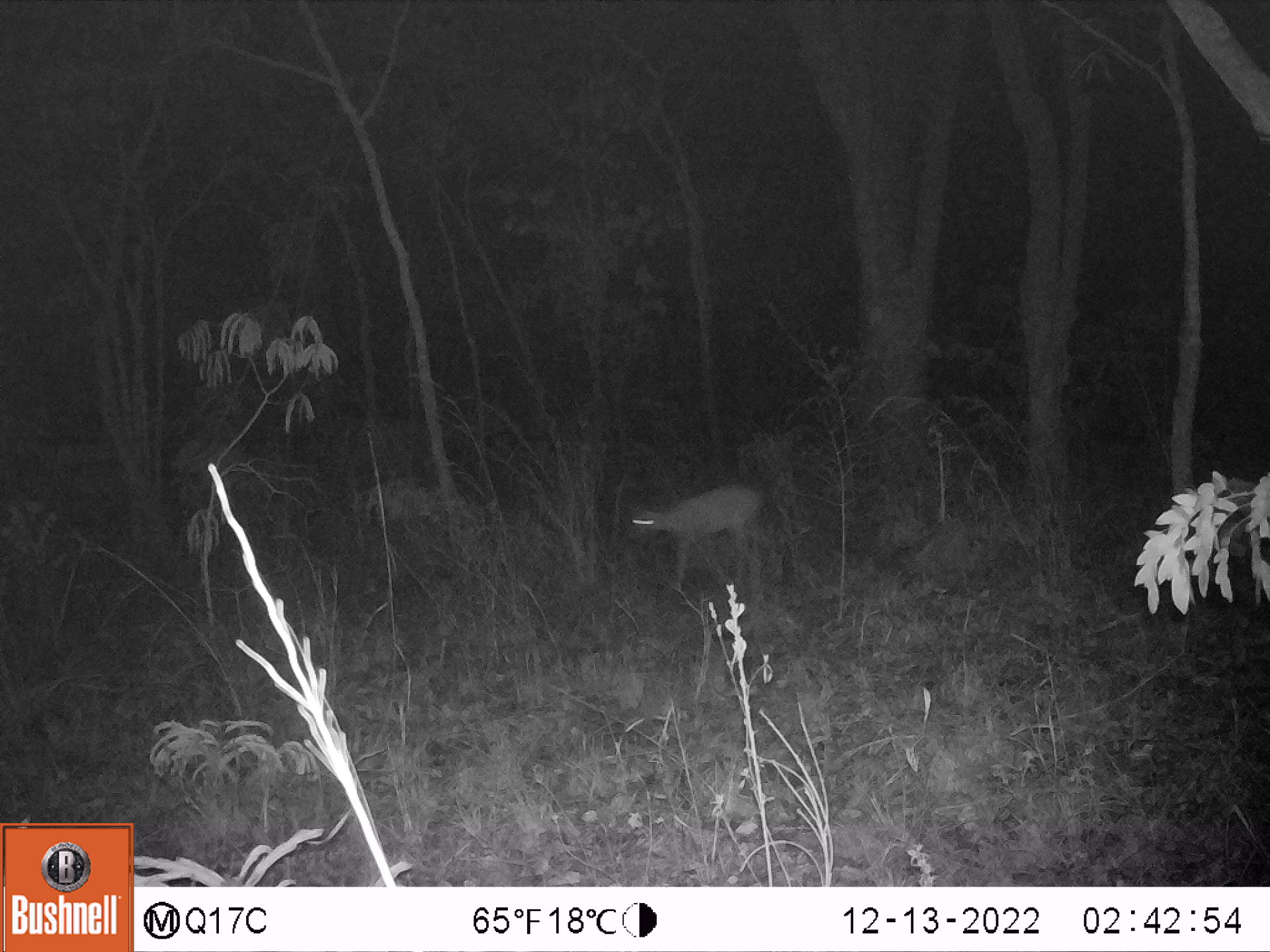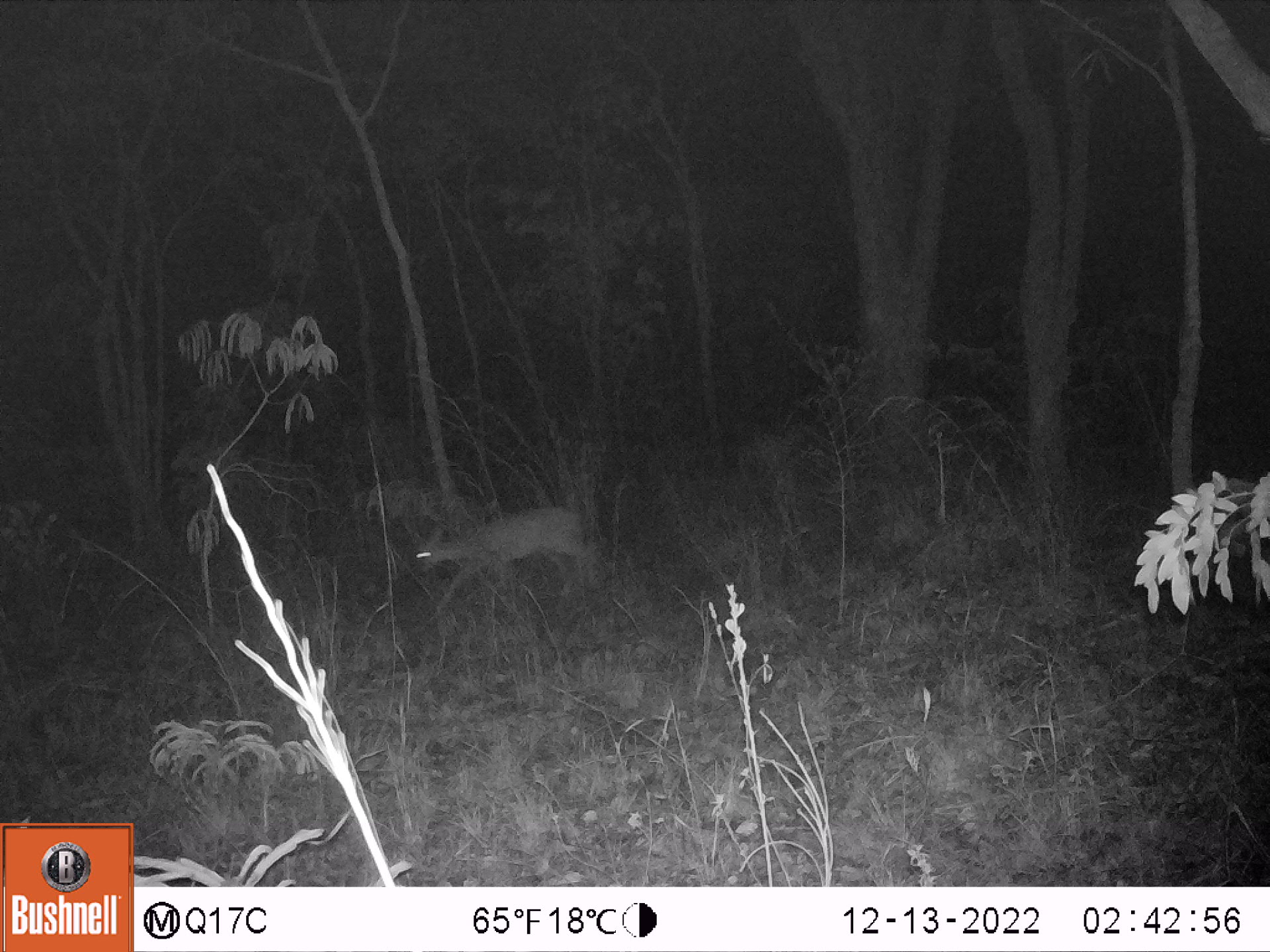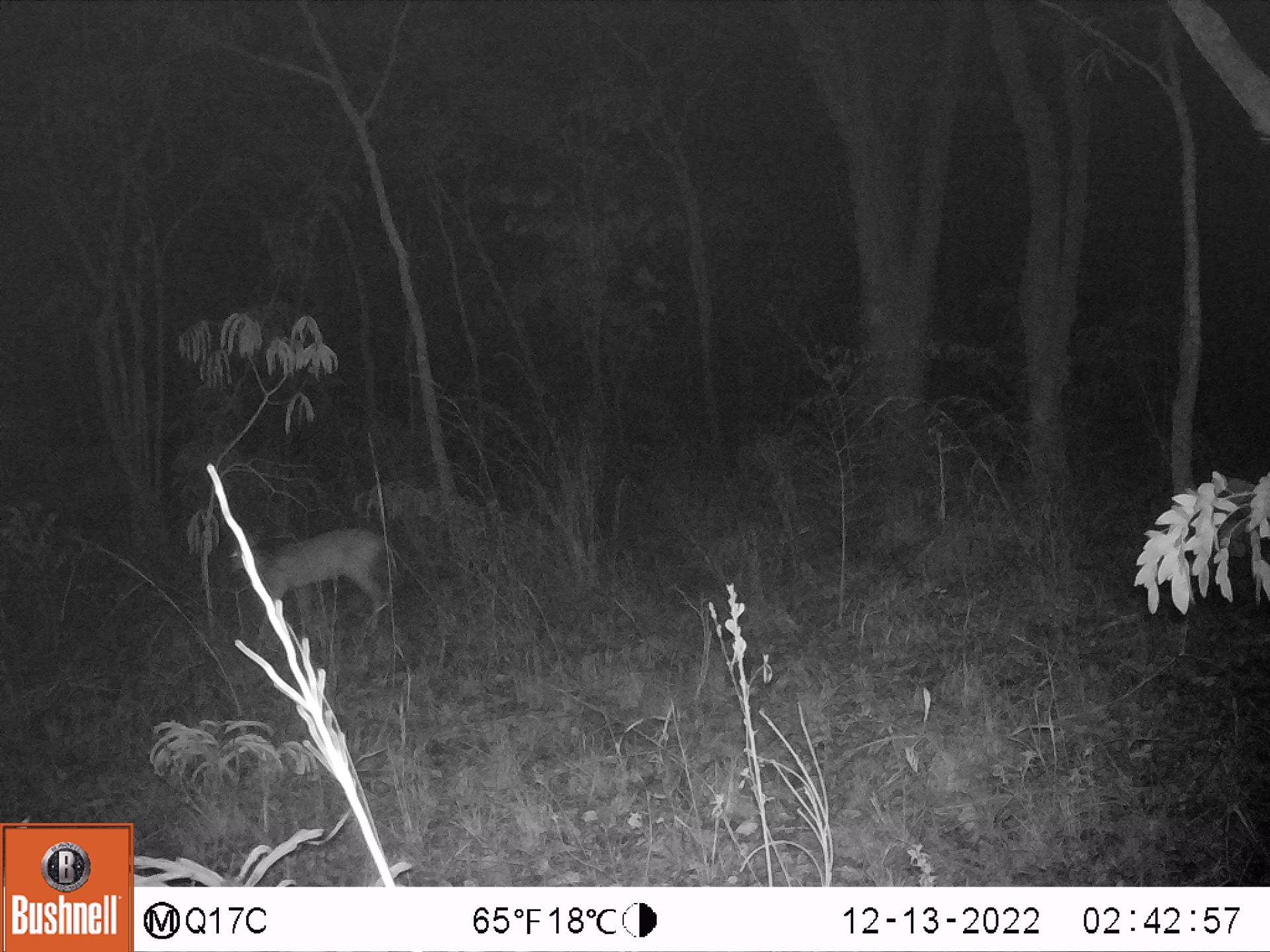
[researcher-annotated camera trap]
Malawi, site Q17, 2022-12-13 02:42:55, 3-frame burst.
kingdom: Animalia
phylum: Chordata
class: Mammalia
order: Artiodactyla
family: Bovidae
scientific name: Antilopinae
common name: small antelope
Small antelope (Antilopinae), count 1.